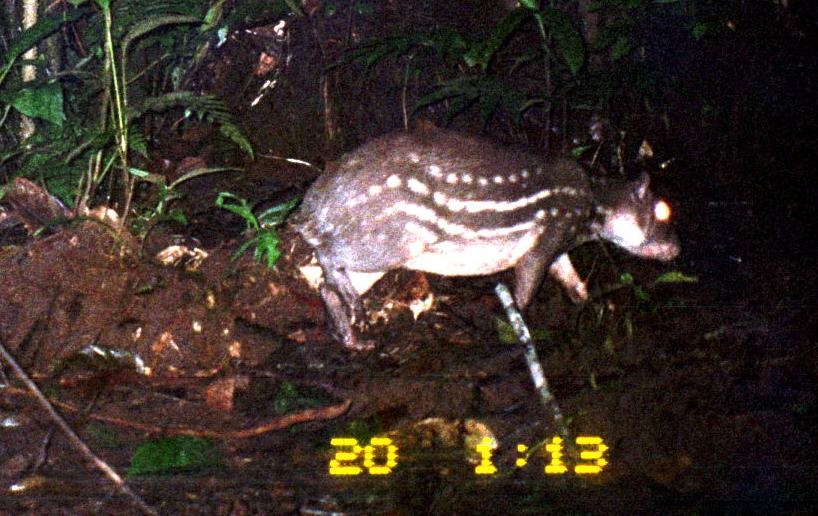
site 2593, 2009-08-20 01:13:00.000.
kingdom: Animalia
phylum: Chordata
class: Mammalia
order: Rodentia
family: Cuniculidae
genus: Cuniculus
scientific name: Cuniculus paca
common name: spotted paca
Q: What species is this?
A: Cuniculus paca (spotted paca).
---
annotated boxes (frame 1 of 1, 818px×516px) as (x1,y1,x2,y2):
cuniculus paca: (291,128,678,349)